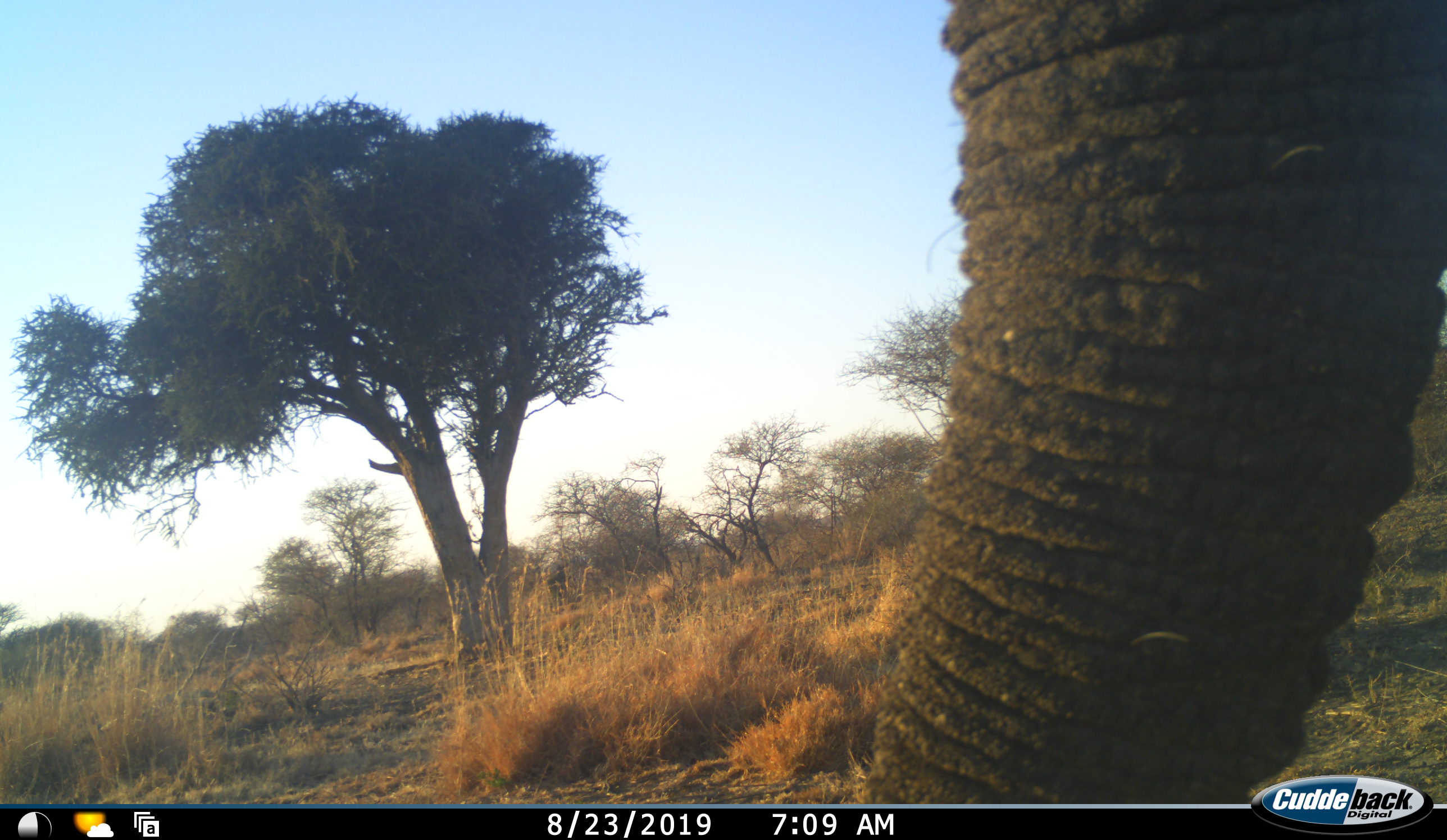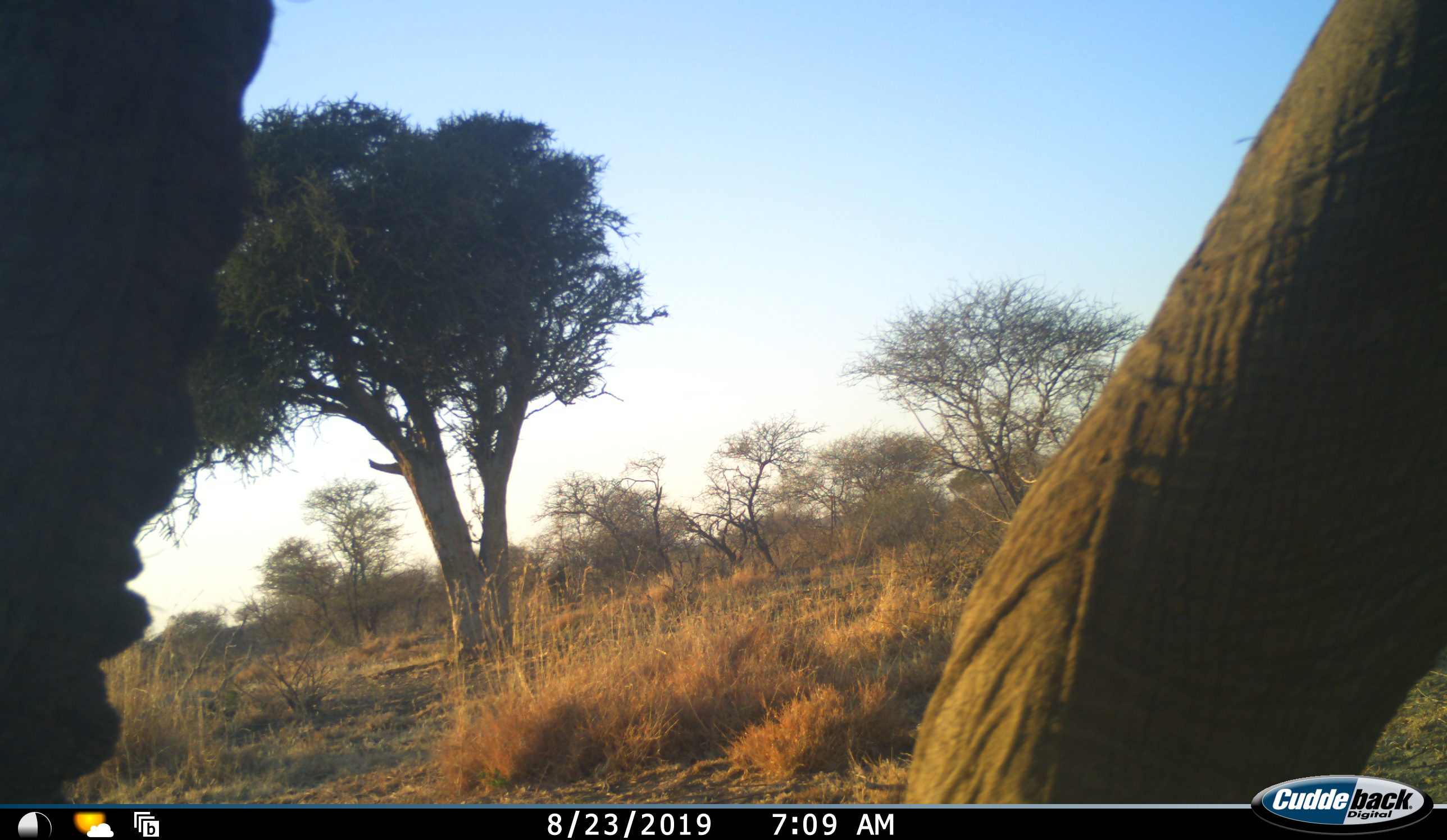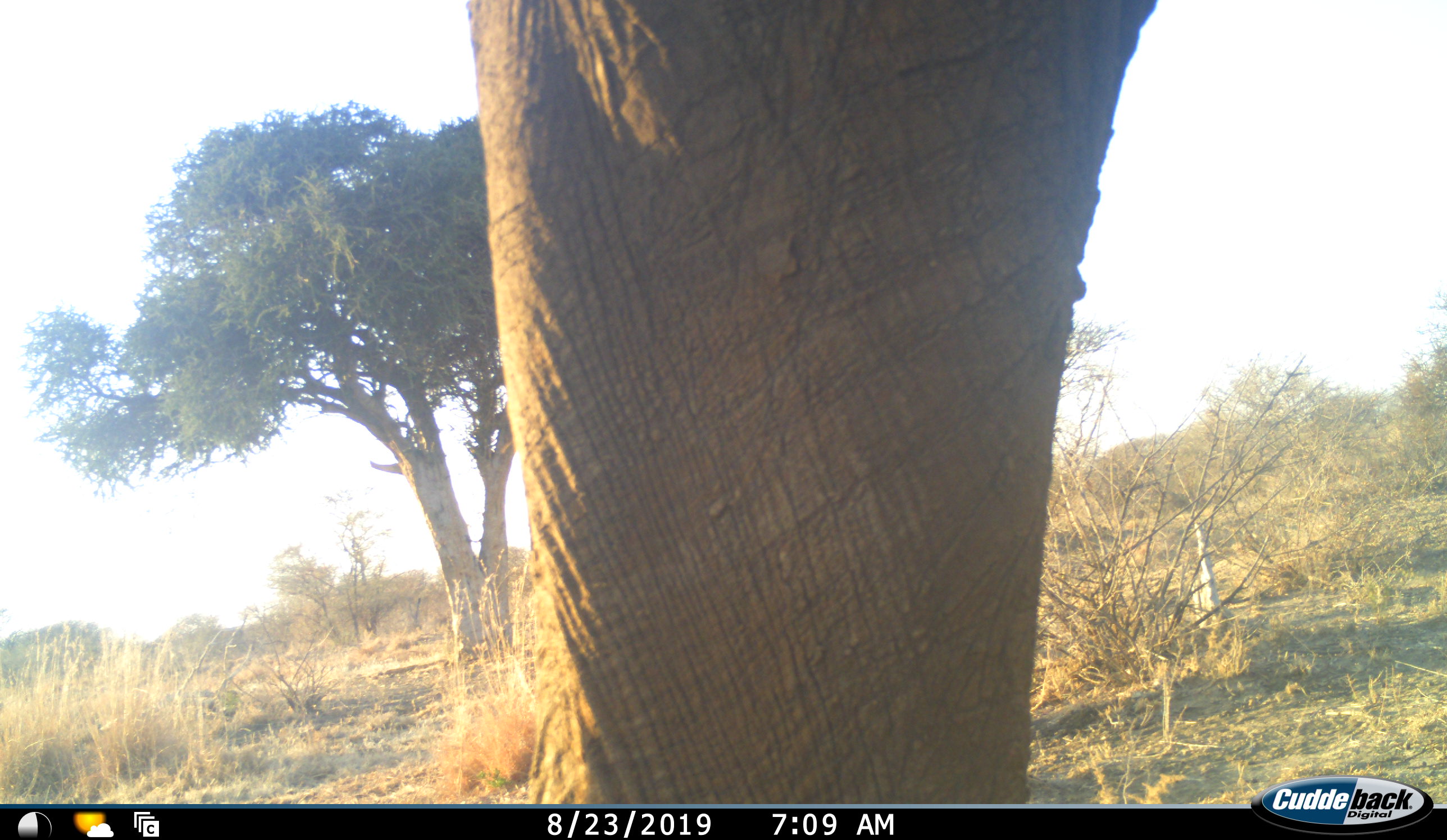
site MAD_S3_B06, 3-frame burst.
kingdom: Animalia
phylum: Chordata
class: Mammalia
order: Proboscidea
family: Elephantidae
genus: Loxodonta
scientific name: Loxodonta africana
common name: african bush elephant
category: elephant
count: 1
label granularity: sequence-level